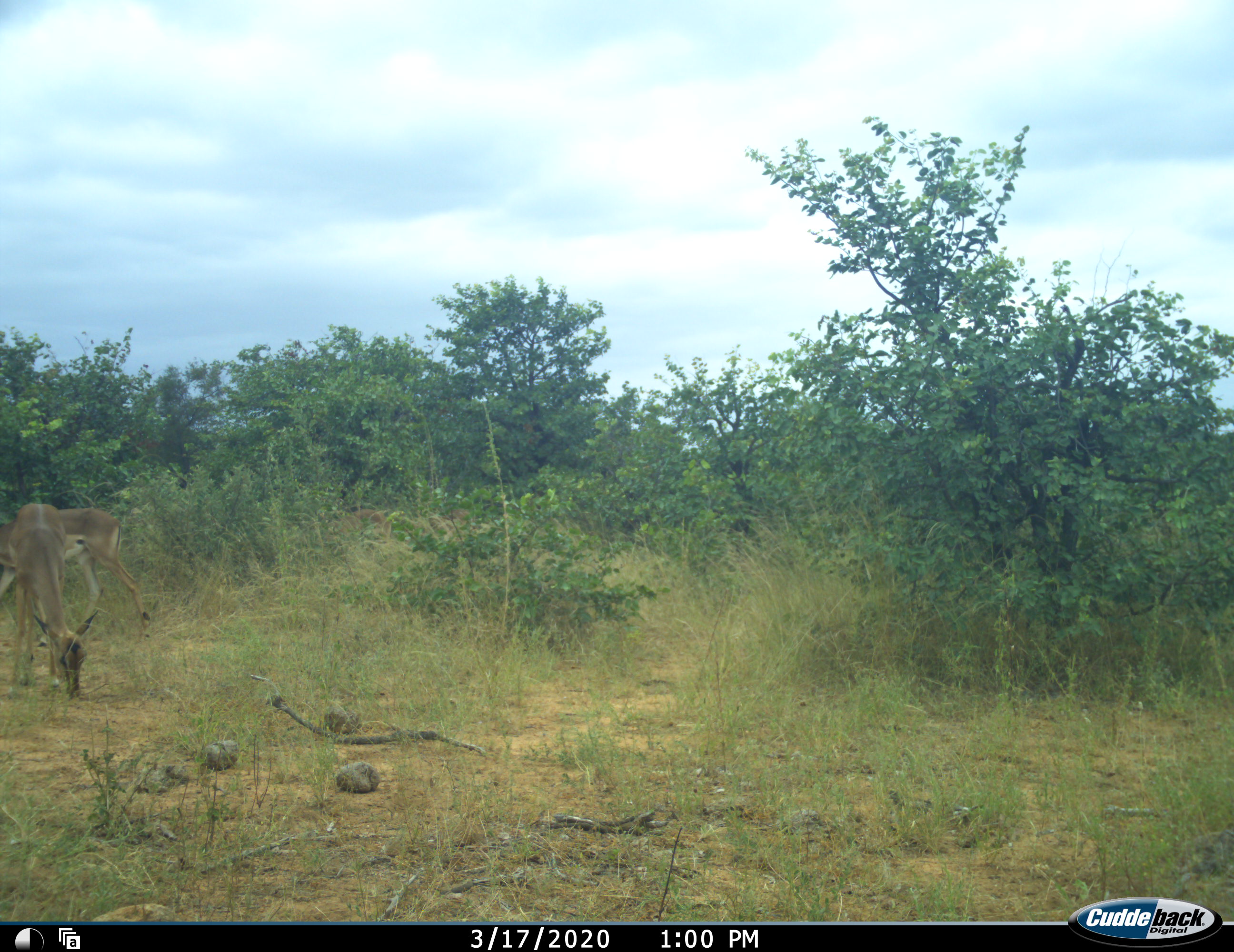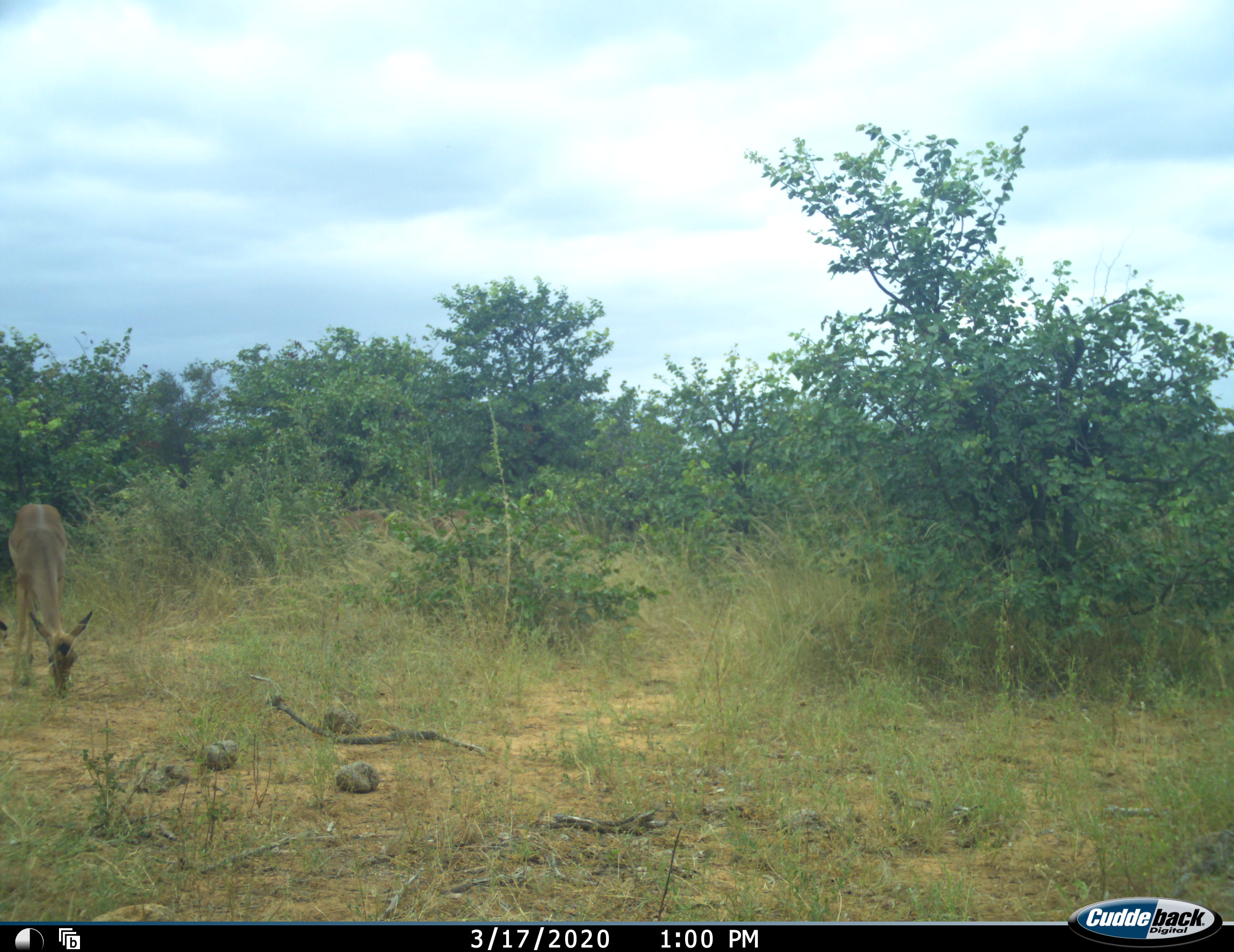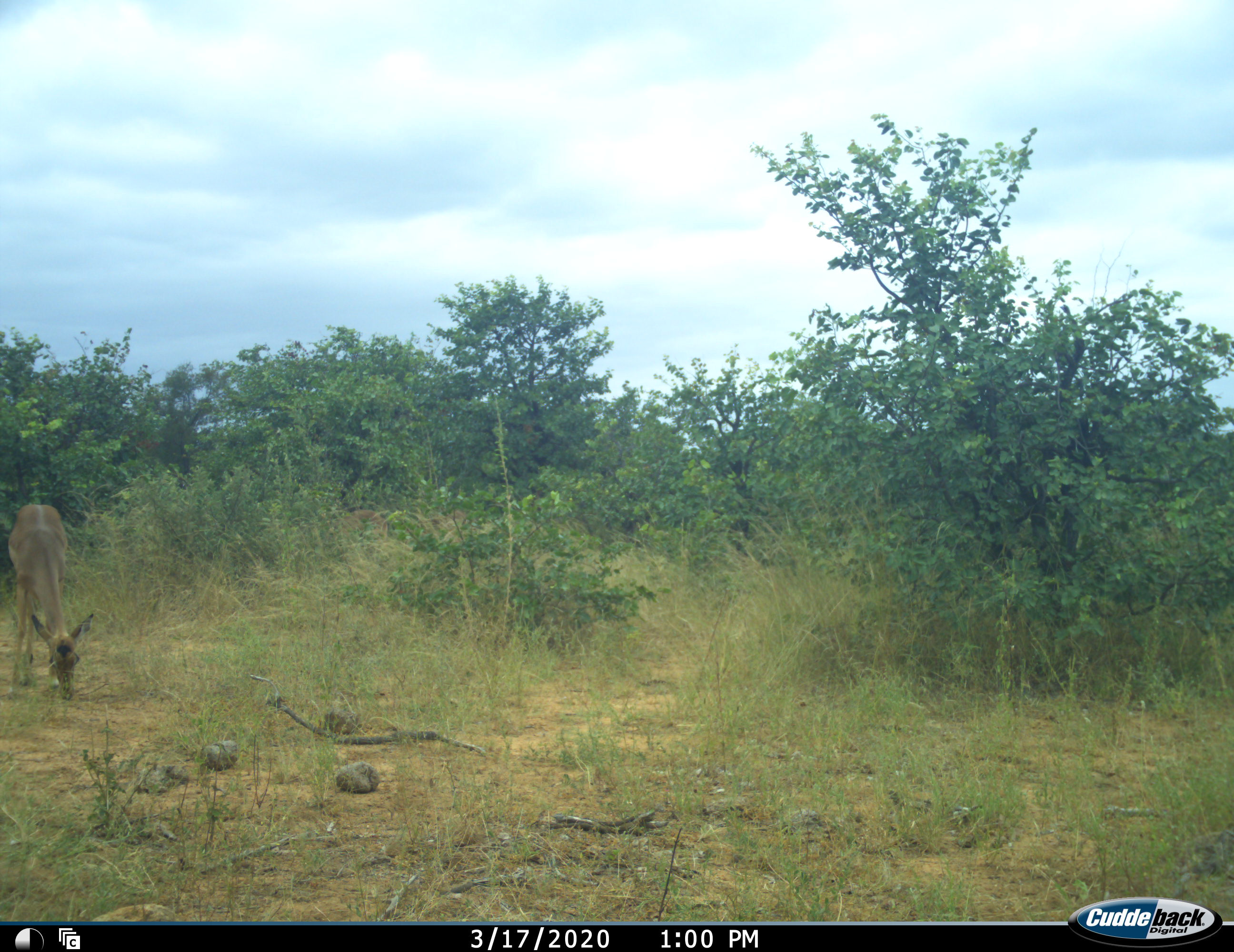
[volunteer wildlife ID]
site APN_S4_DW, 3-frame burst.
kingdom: Animalia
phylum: Chordata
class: Mammalia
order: Artiodactyla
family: Bovidae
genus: Aepyceros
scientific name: Aepyceros melampus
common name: impala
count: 2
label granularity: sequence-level